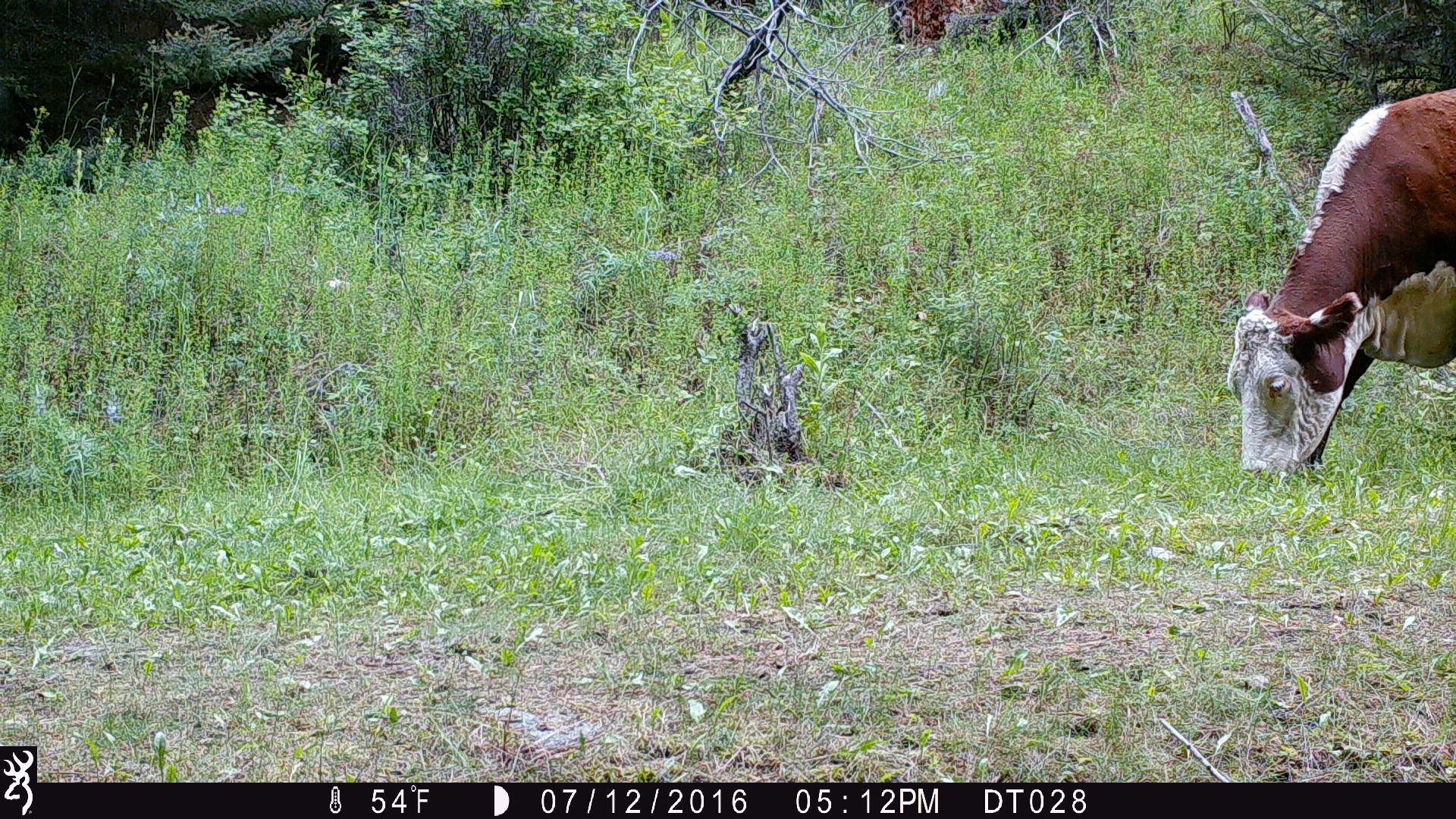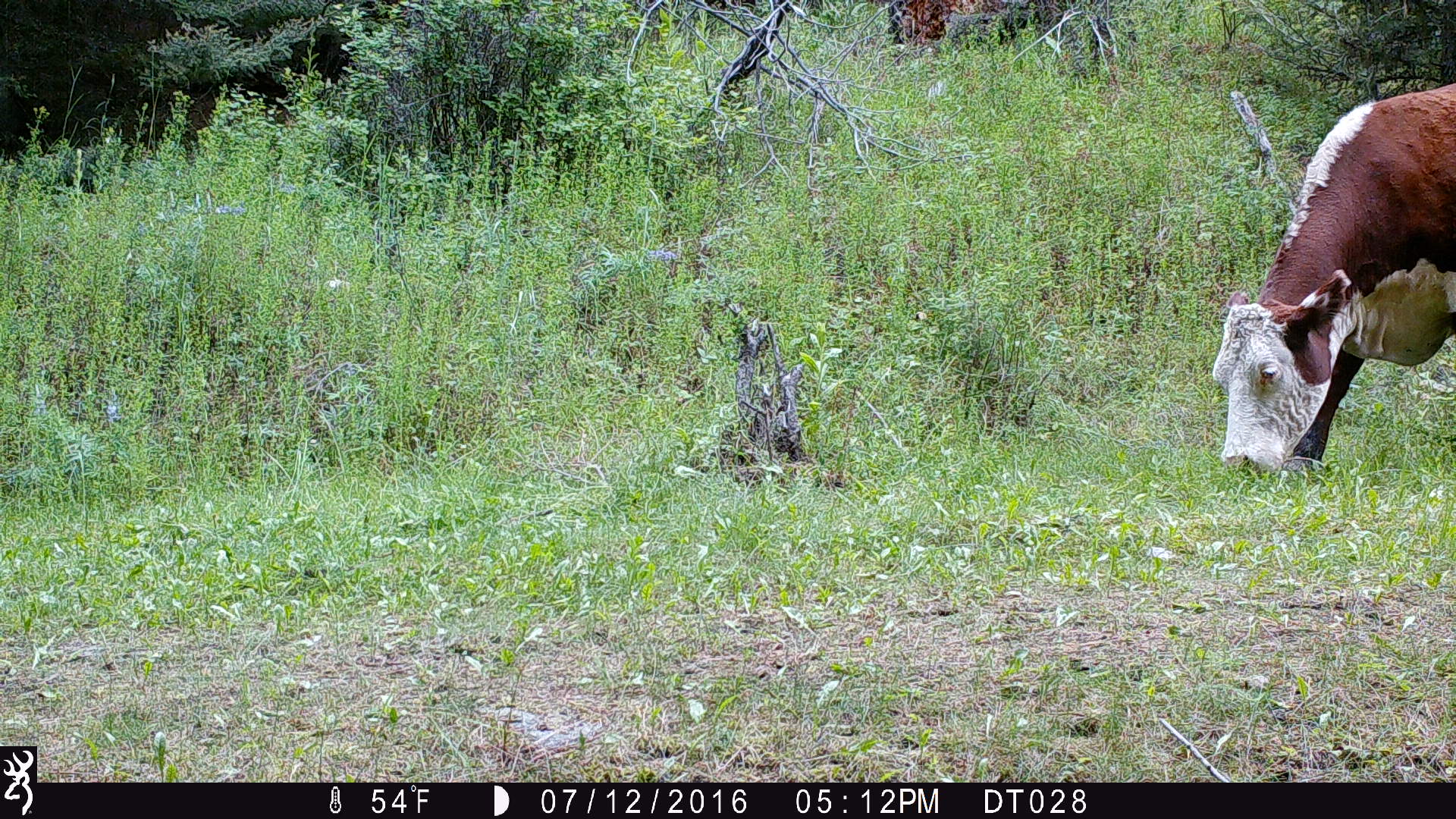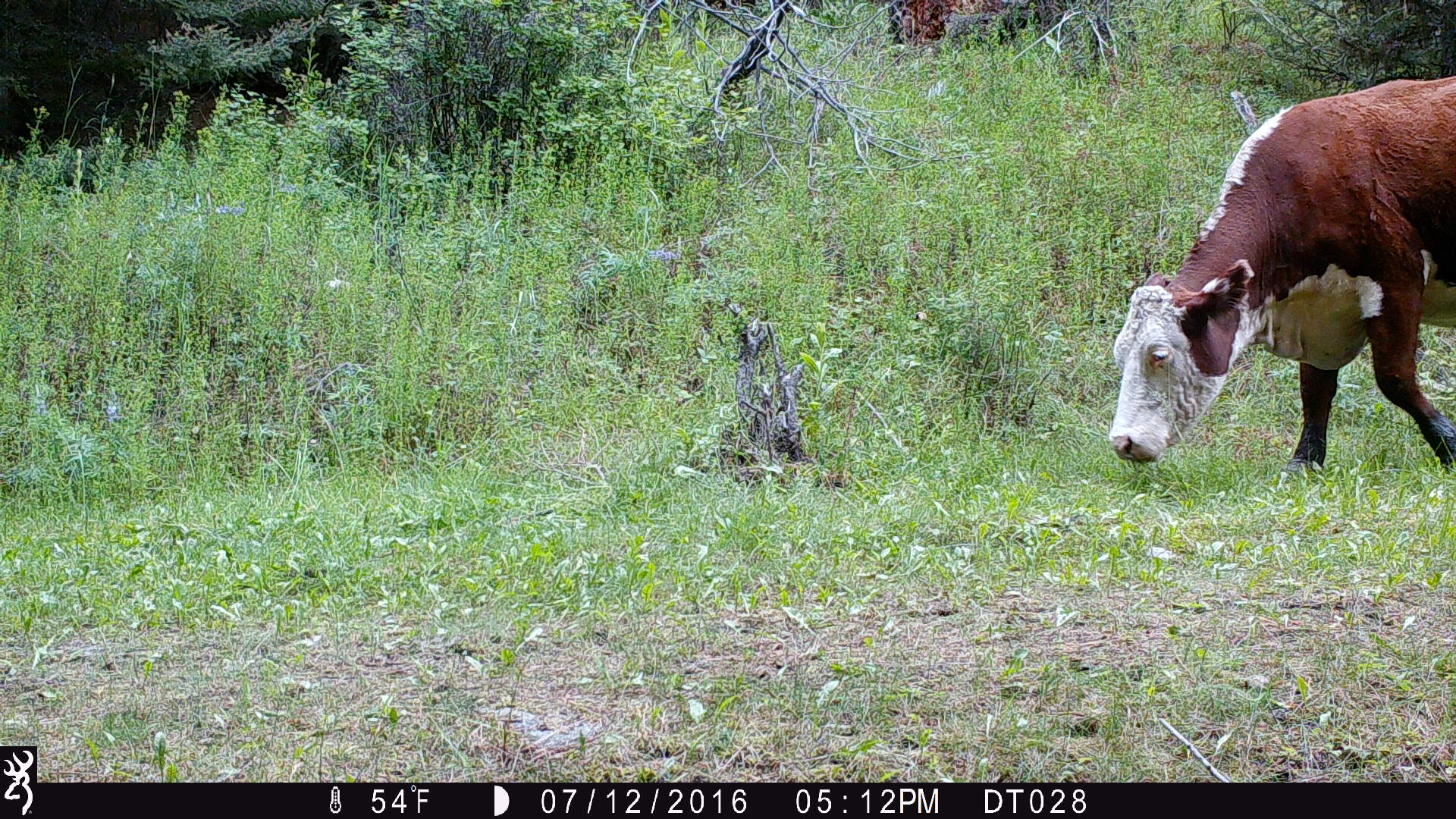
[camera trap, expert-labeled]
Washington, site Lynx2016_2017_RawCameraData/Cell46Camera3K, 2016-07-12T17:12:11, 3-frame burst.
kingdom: Animalia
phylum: Chordata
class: Mammalia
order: Artiodactyla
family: Bovidae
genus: Bos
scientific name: Bos taurus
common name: domestic cattle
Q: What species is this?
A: Domestic cattle (Bos taurus).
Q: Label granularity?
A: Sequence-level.